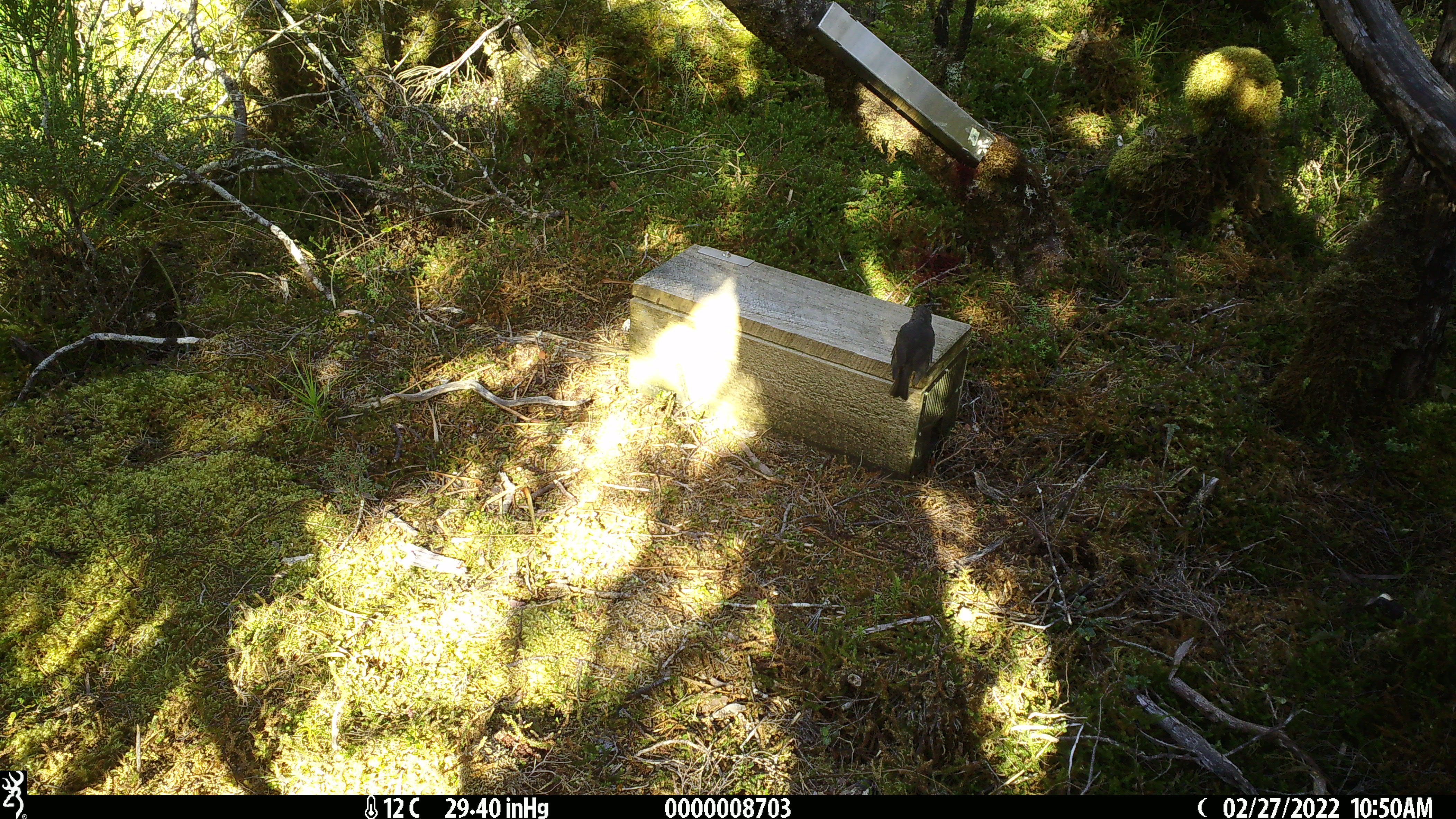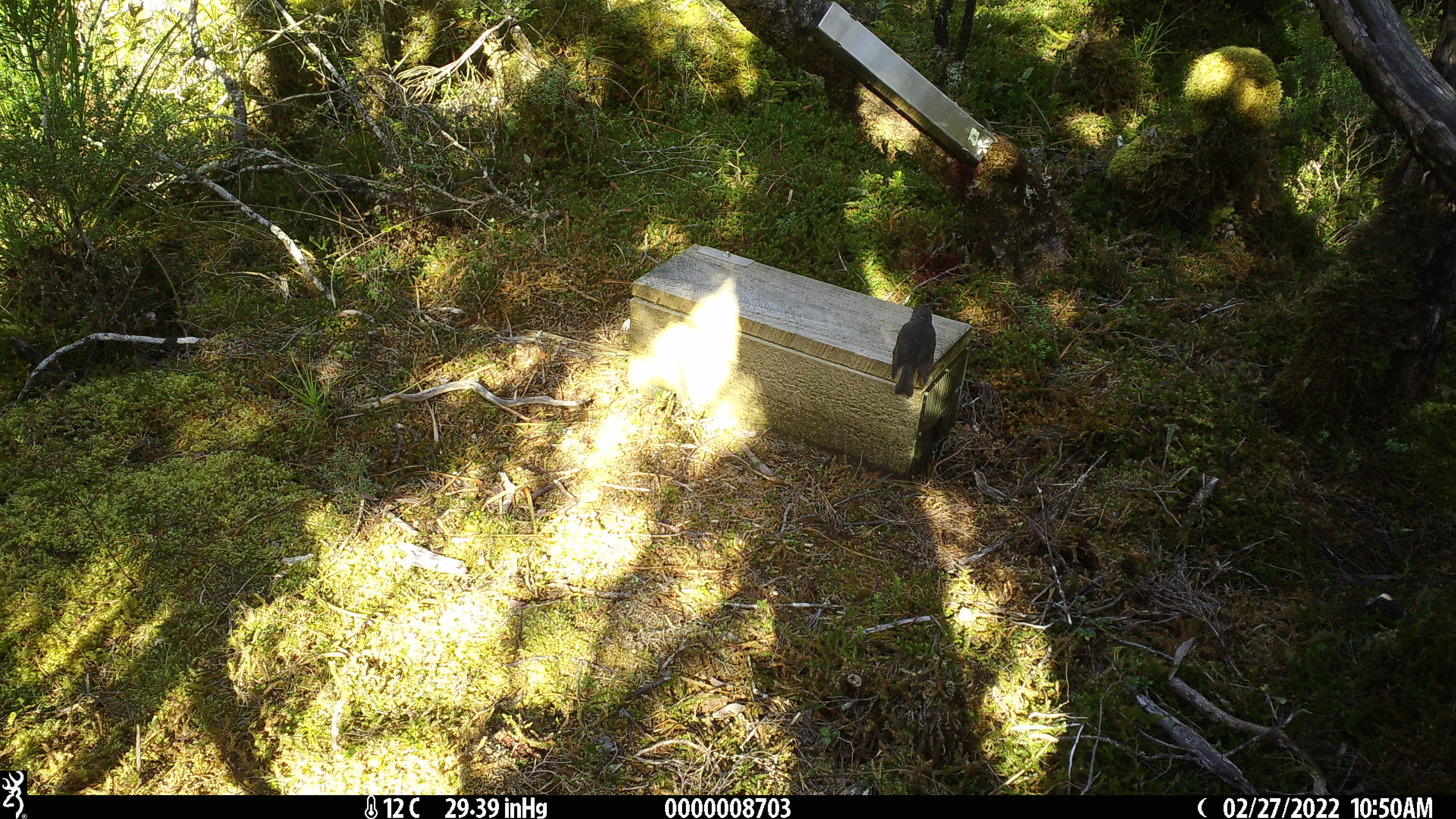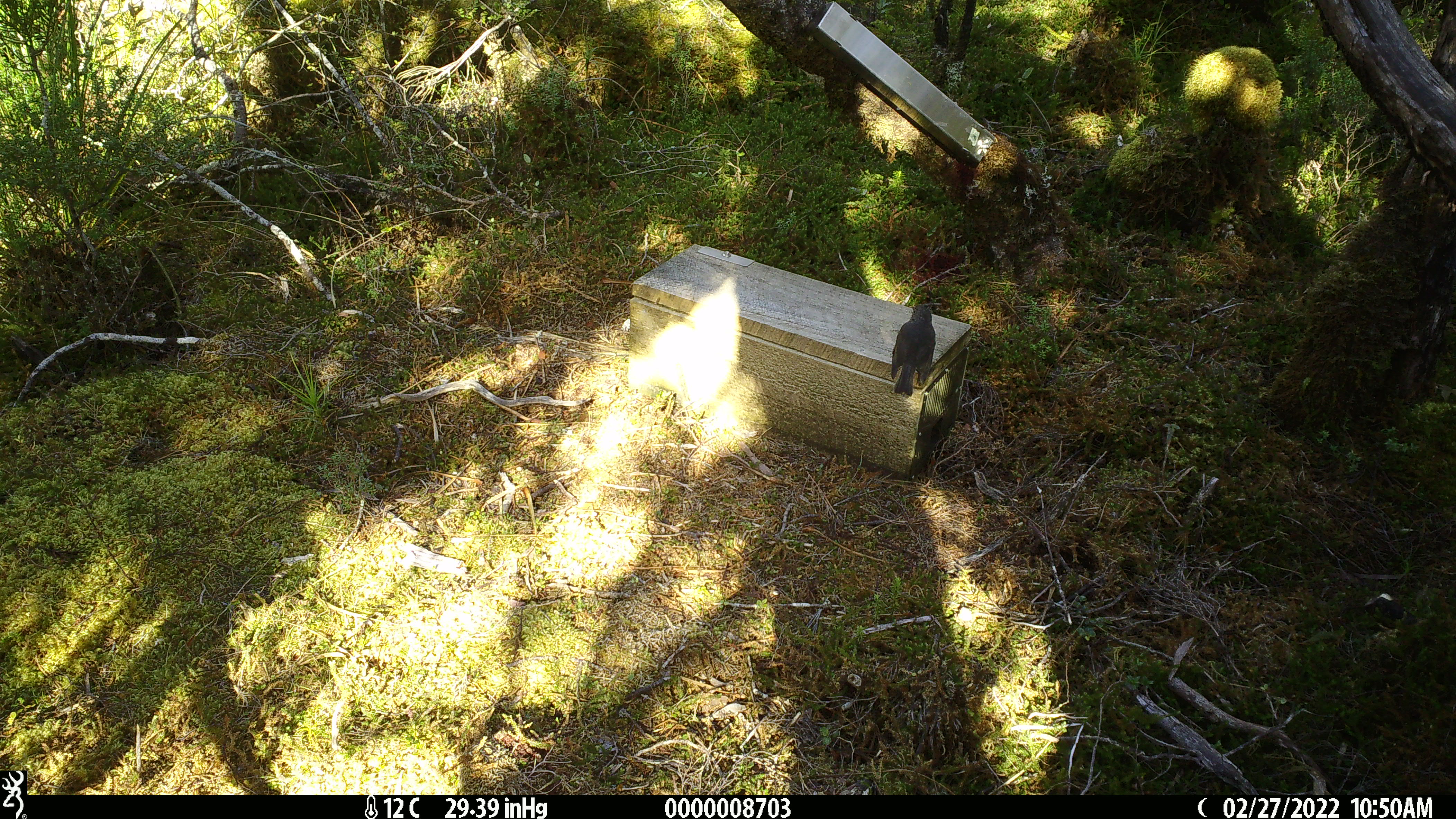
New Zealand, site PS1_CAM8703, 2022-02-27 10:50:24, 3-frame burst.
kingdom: Animalia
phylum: Chordata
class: Aves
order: Passeriformes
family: Petroicidae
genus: Petroica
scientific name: Petroica australis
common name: new zealand robin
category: robin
Robin (new zealand robin) (Petroica australis).